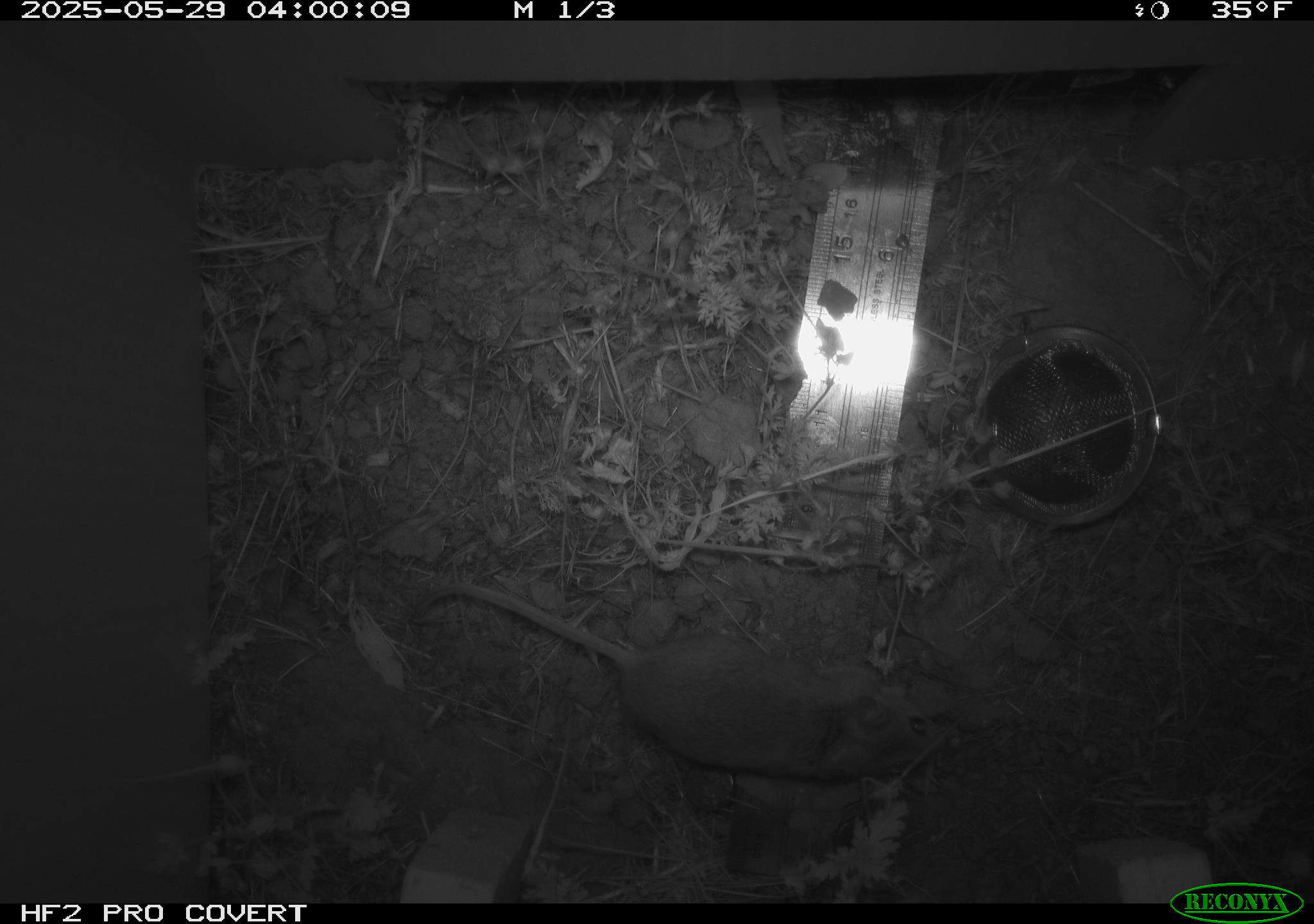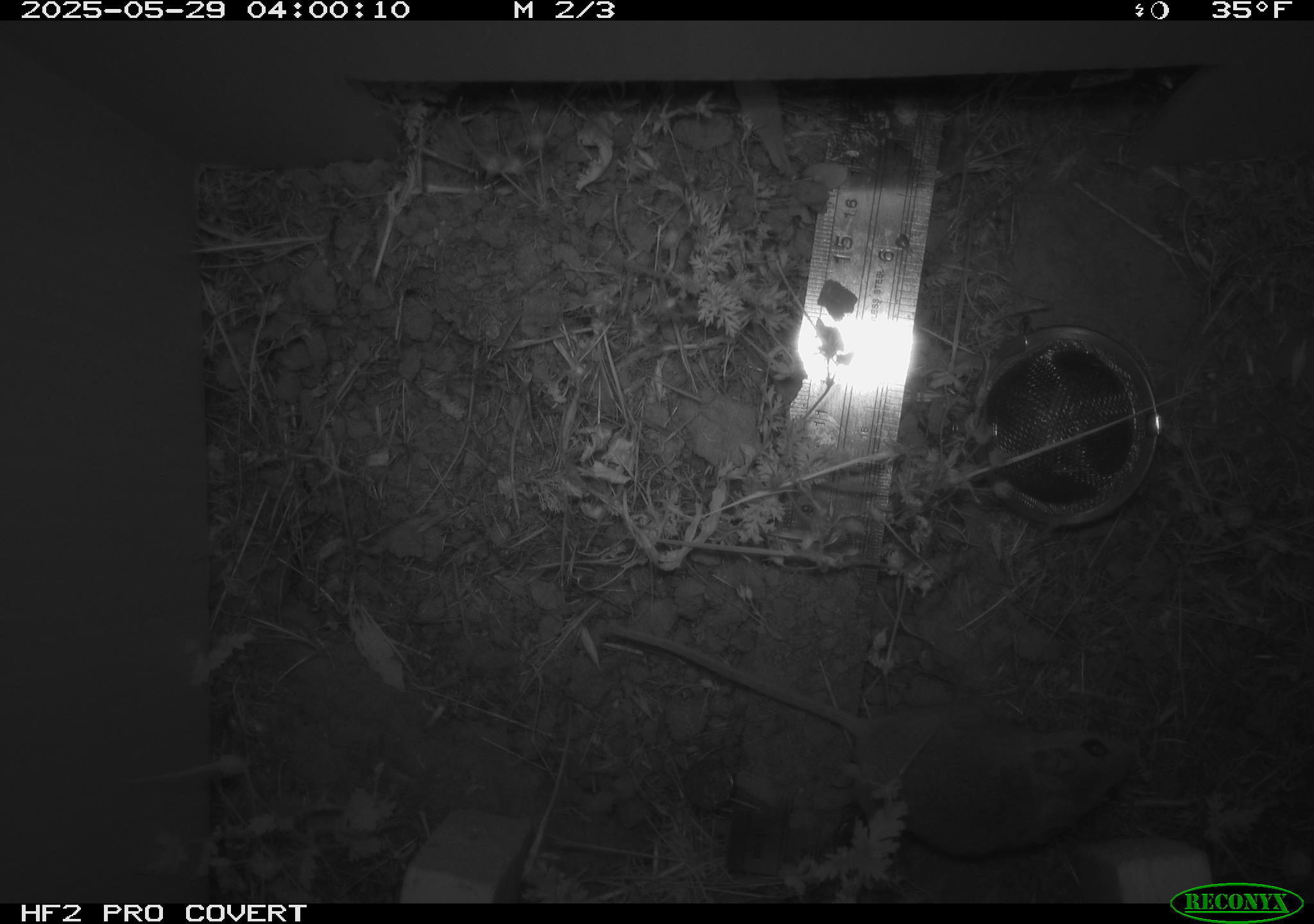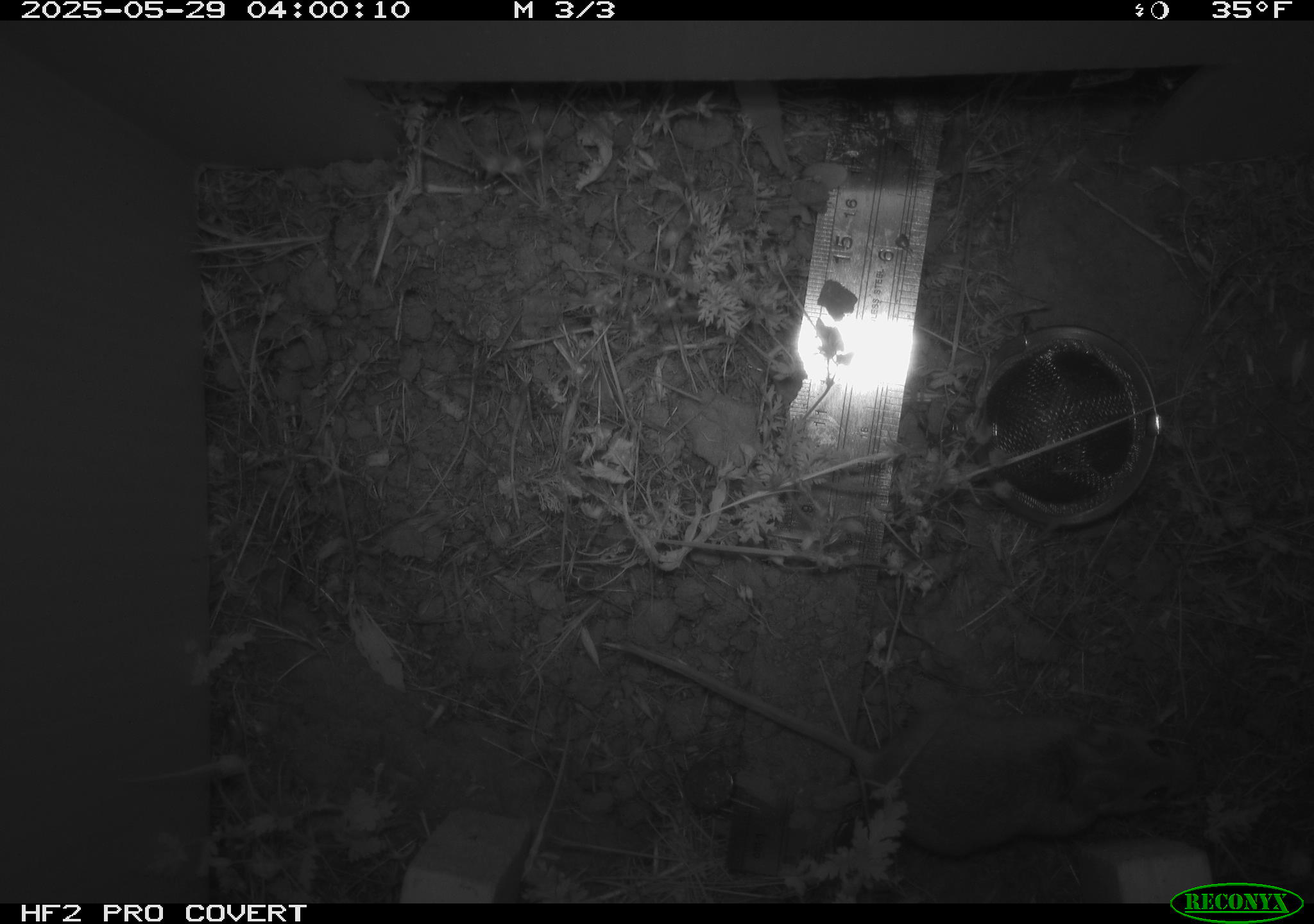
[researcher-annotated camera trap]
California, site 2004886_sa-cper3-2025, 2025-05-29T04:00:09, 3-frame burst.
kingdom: Animalia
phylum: Chordata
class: Mammalia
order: Rodentia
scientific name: Rodentia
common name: rodent